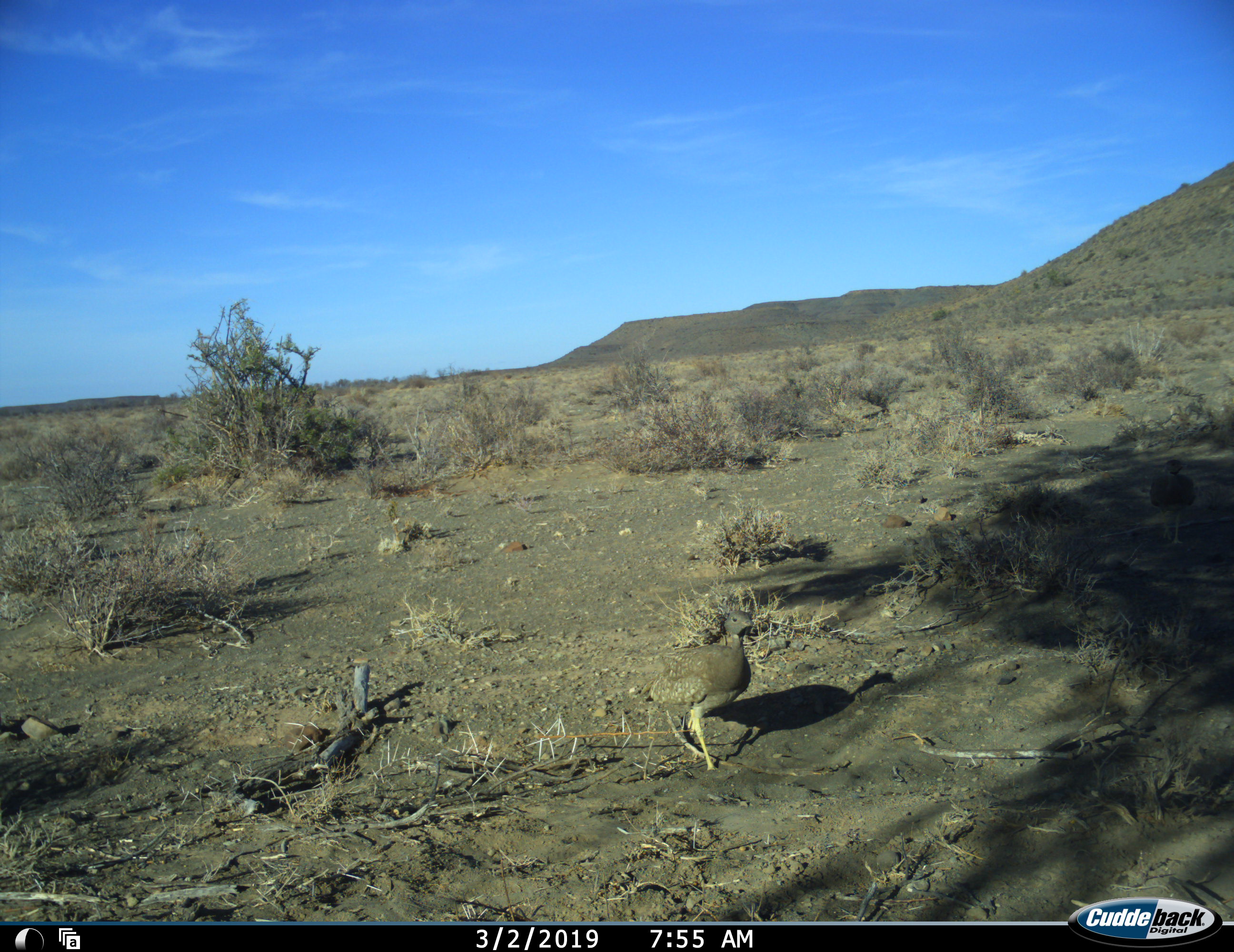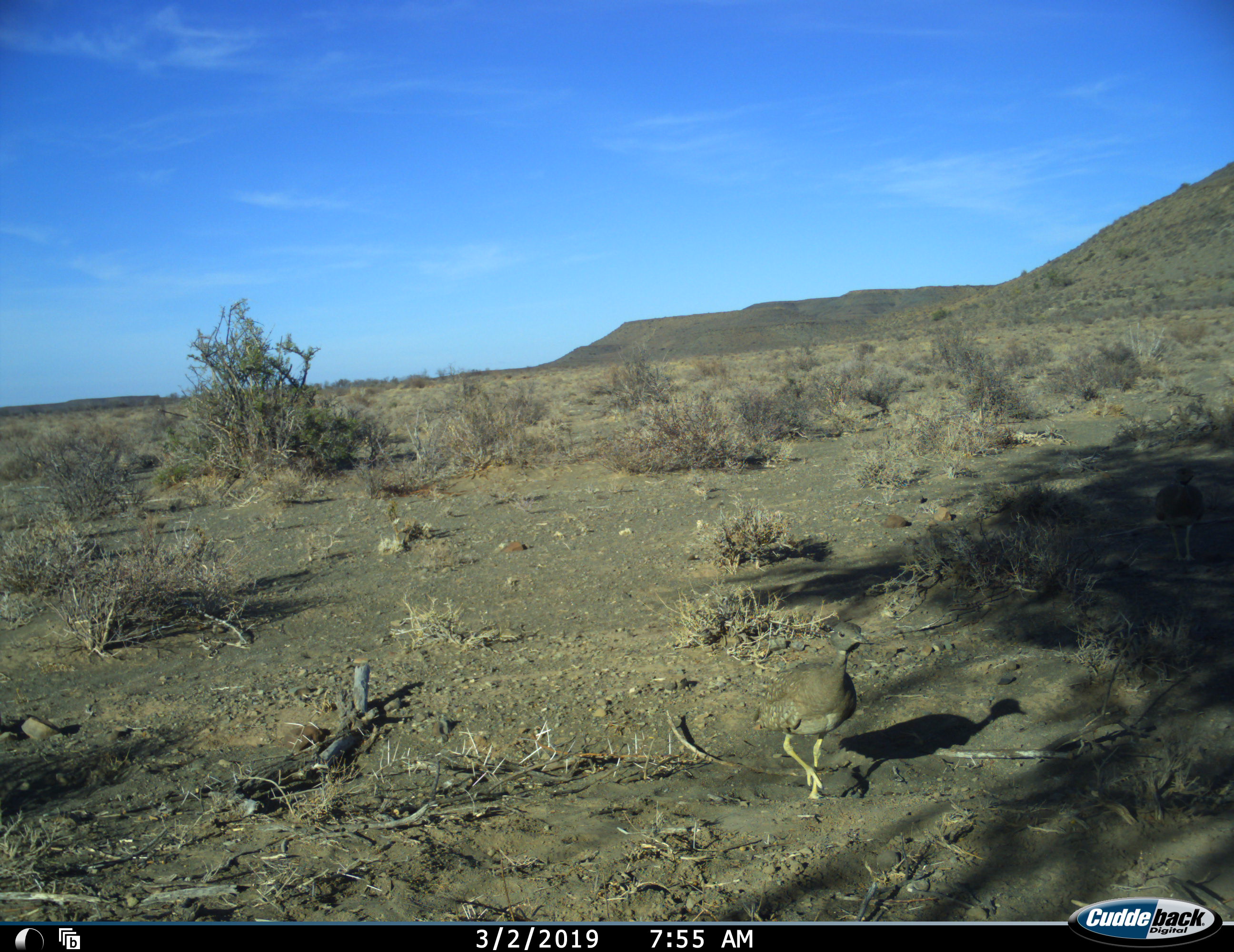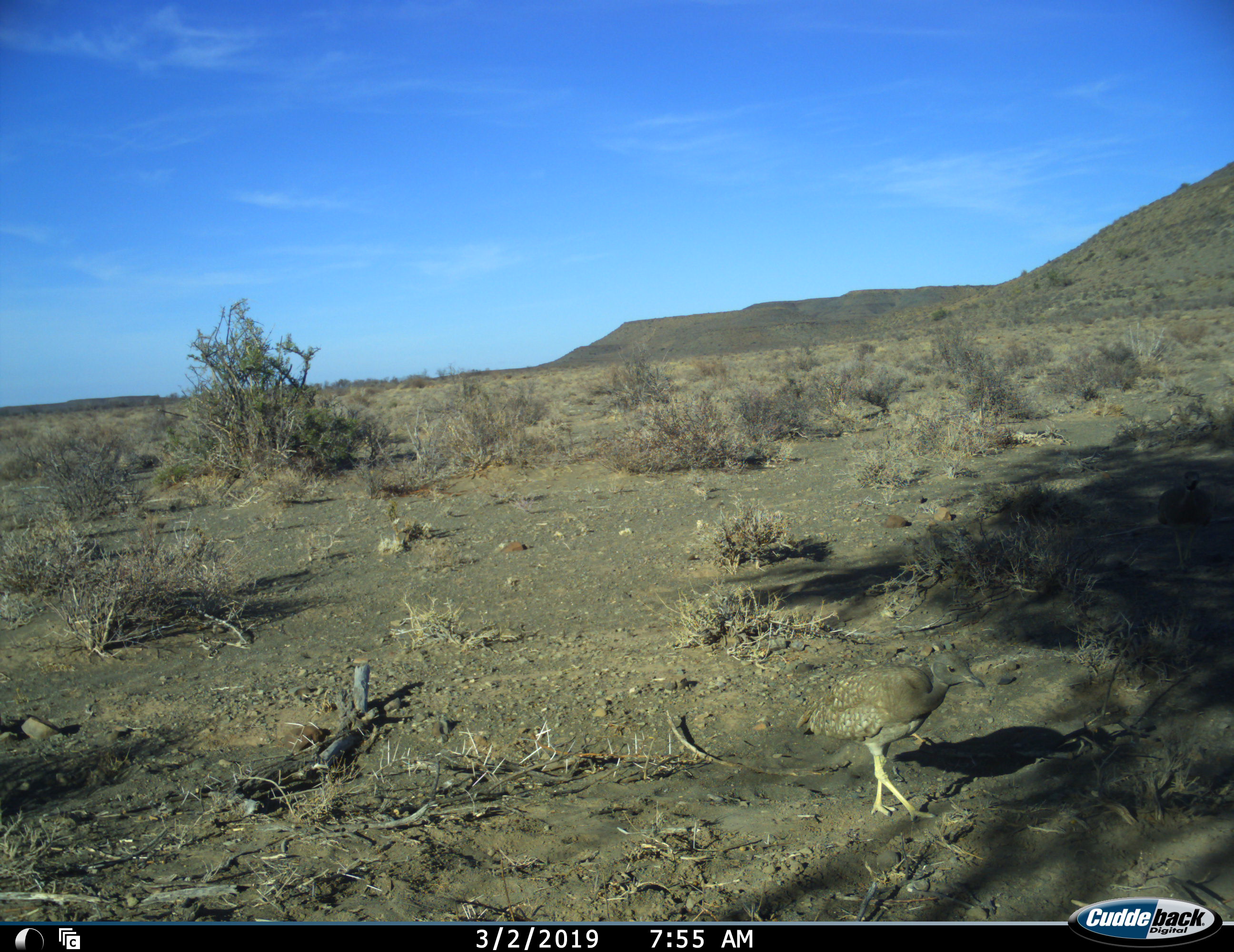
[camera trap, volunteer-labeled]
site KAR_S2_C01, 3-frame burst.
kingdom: Animalia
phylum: Chordata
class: Aves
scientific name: Aves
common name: bird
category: birdother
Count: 2.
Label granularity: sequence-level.